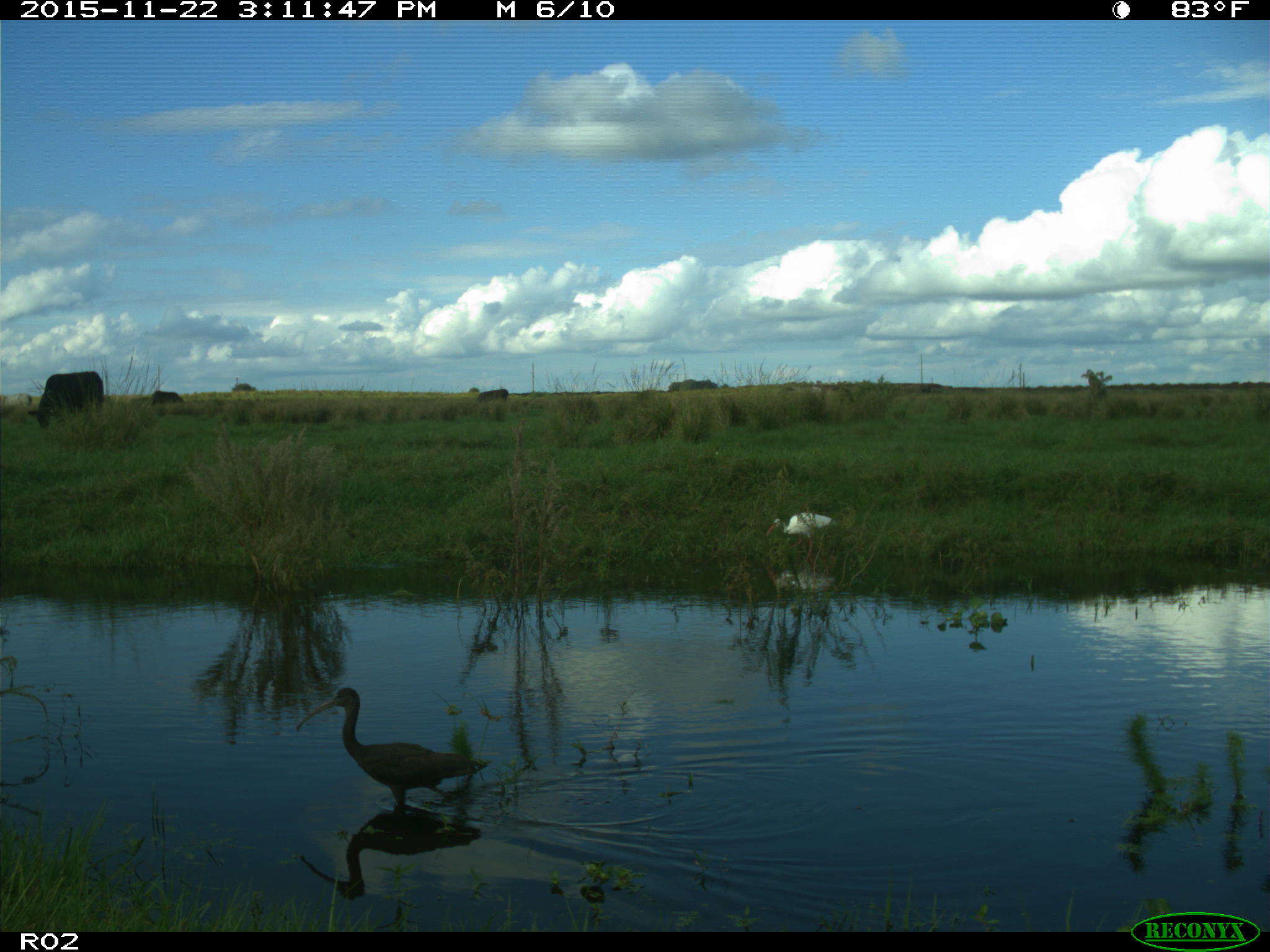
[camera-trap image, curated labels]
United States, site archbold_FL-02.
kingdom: Animalia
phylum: Chordata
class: Mammalia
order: Artiodactyla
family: Bovidae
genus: Bos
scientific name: Bos taurus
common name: domestic cow